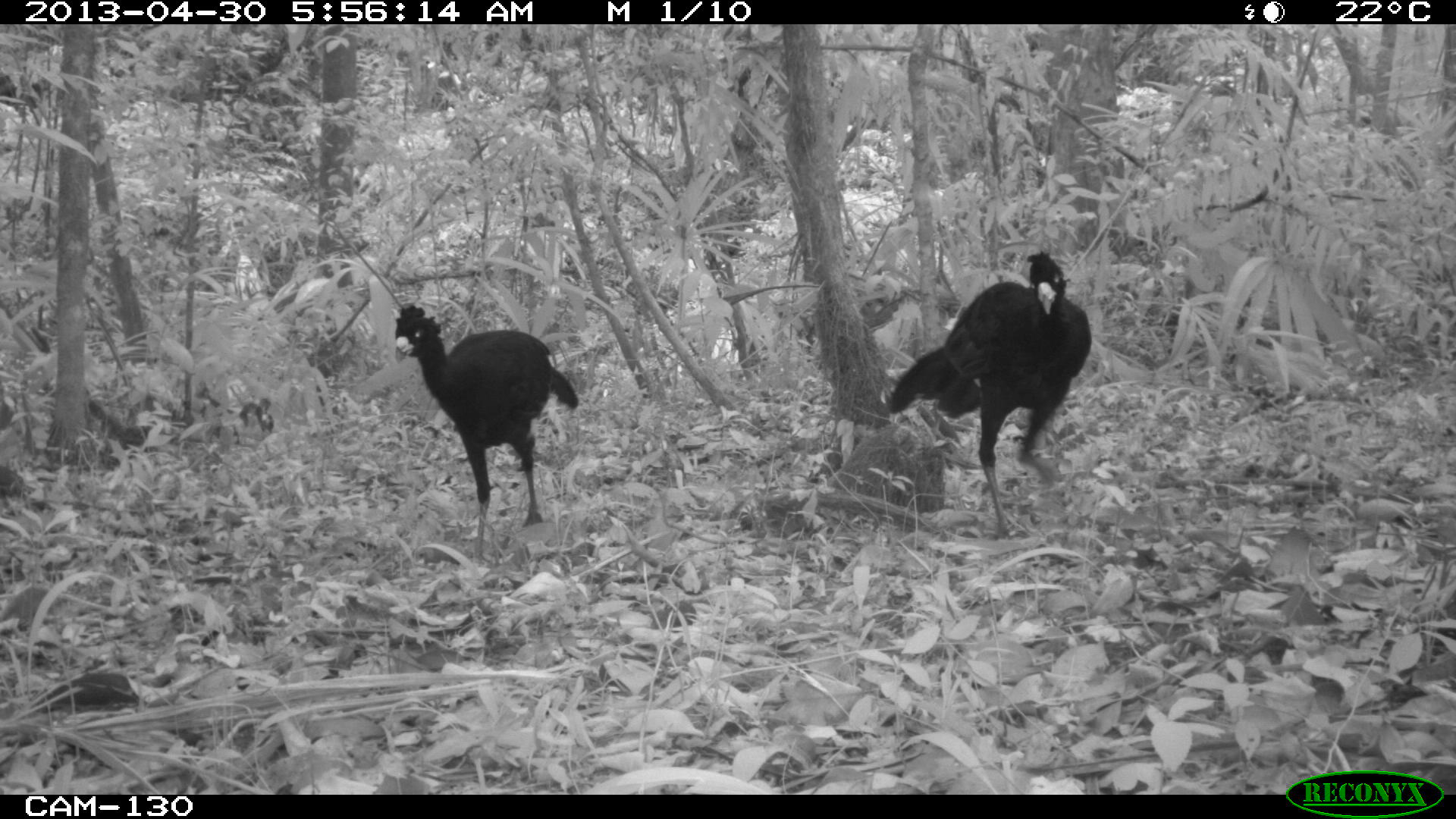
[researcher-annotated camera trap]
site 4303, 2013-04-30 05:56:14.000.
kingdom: Animalia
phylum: Chordata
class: Aves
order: Galliformes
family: Cracidae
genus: Crax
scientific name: Crax rubra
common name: great curassow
Crax rubra (great curassow), count 2, sex male.